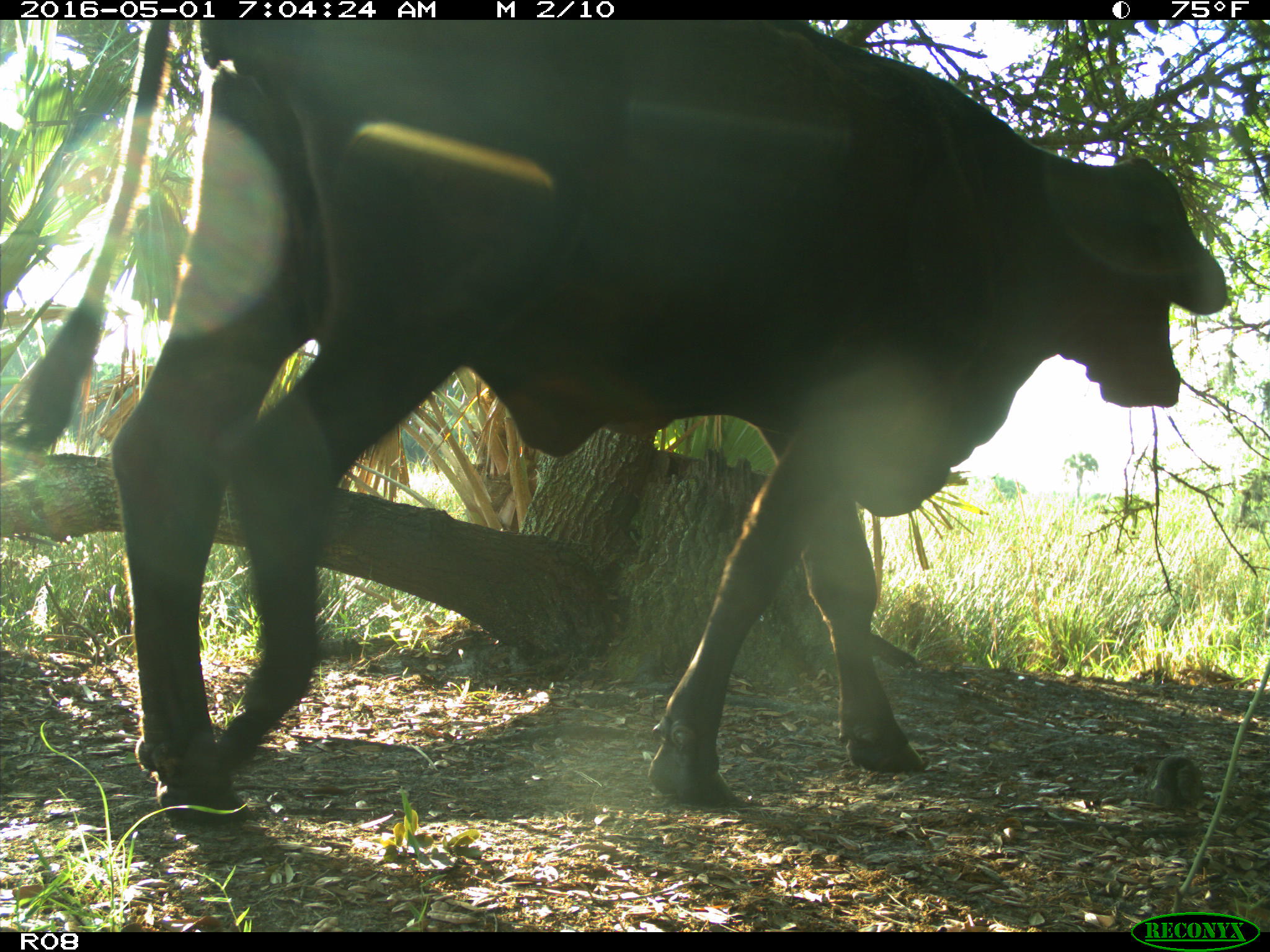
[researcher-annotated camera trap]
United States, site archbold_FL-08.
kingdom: Animalia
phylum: Chordata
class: Mammalia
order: Artiodactyla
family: Bovidae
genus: Bos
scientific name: Bos taurus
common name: domestic cow